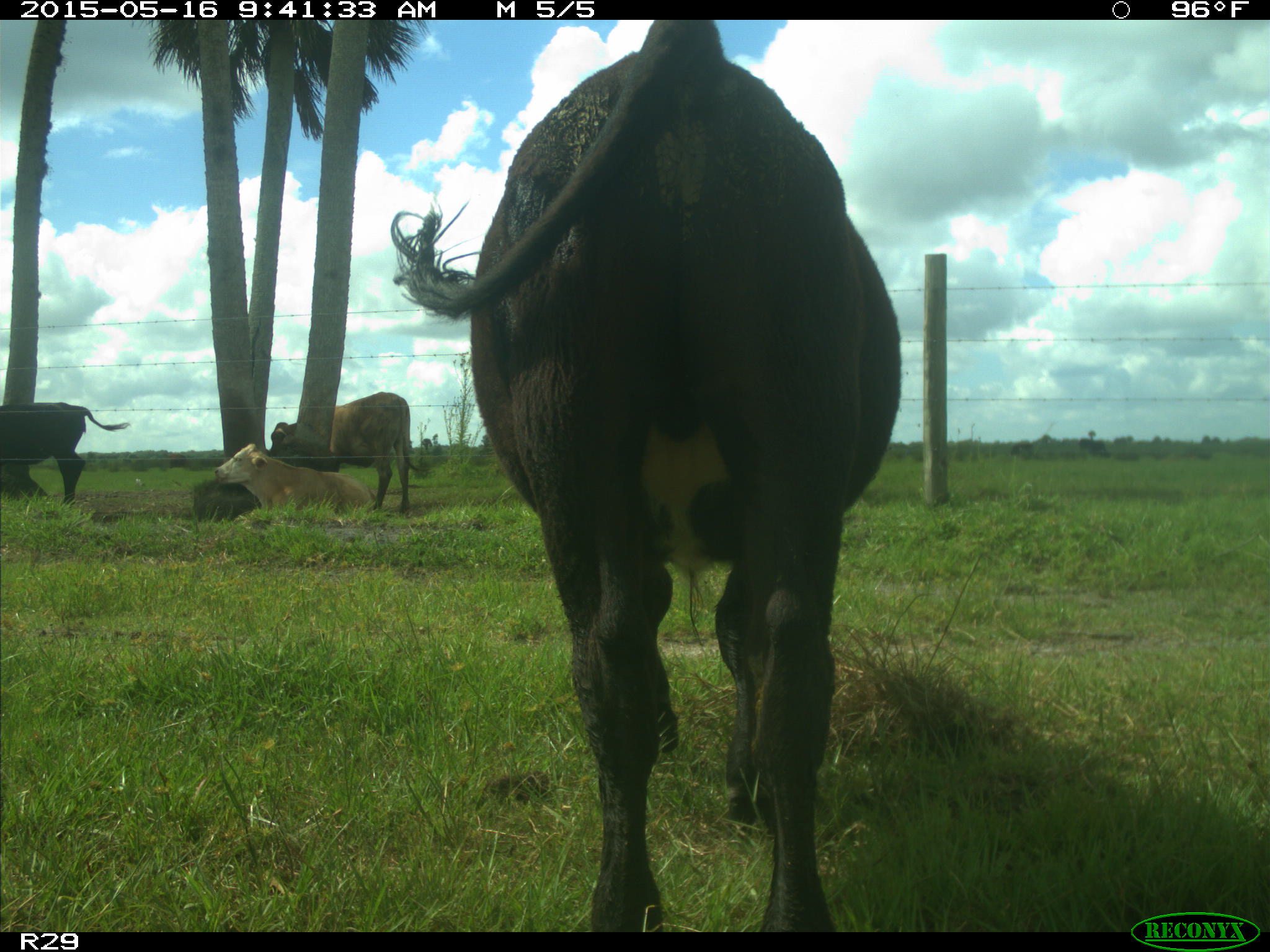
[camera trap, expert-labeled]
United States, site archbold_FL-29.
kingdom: Animalia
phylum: Chordata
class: Mammalia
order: Artiodactyla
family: Bovidae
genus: Bos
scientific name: Bos taurus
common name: domestic cow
Bos taurus (domestic cow).